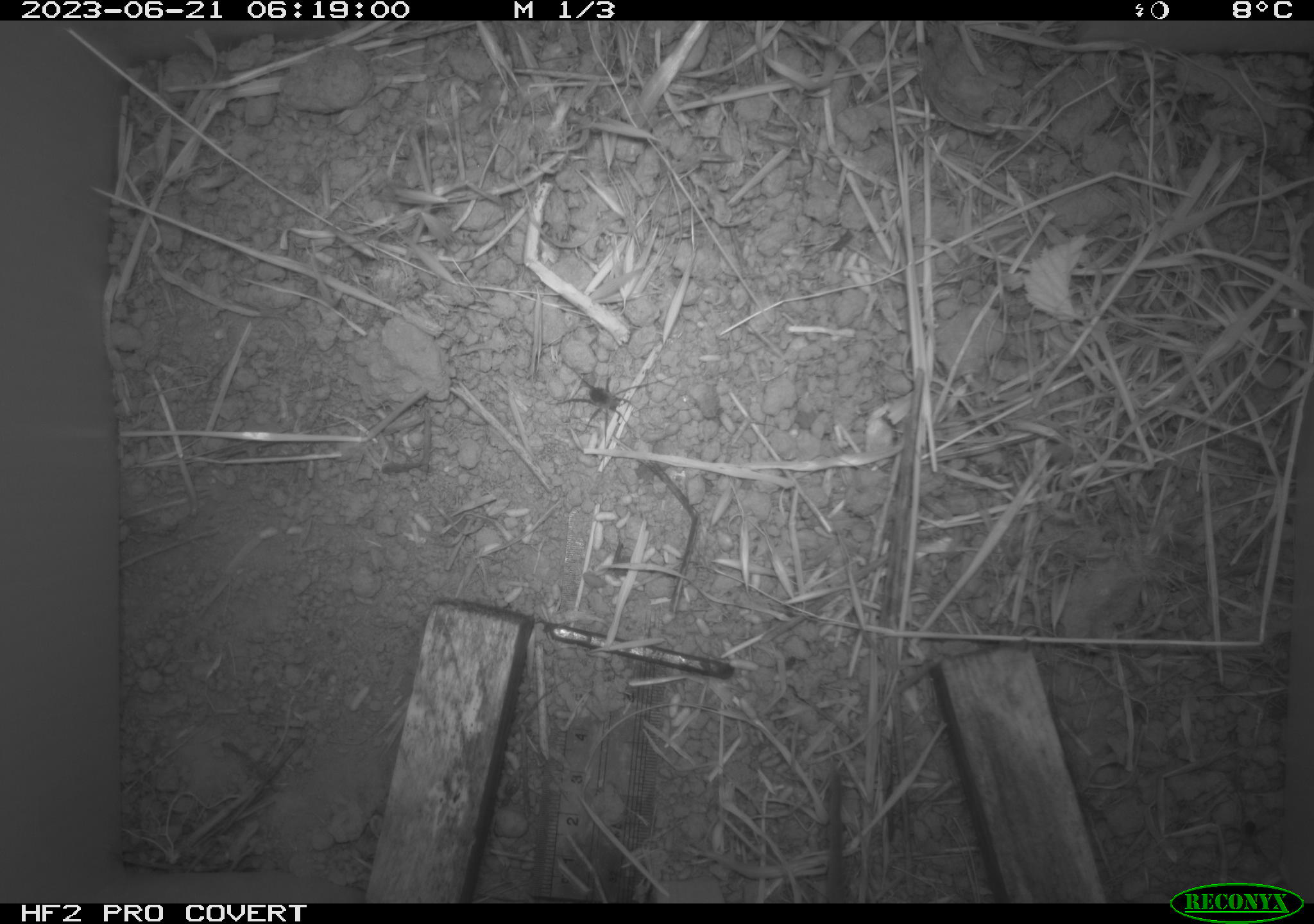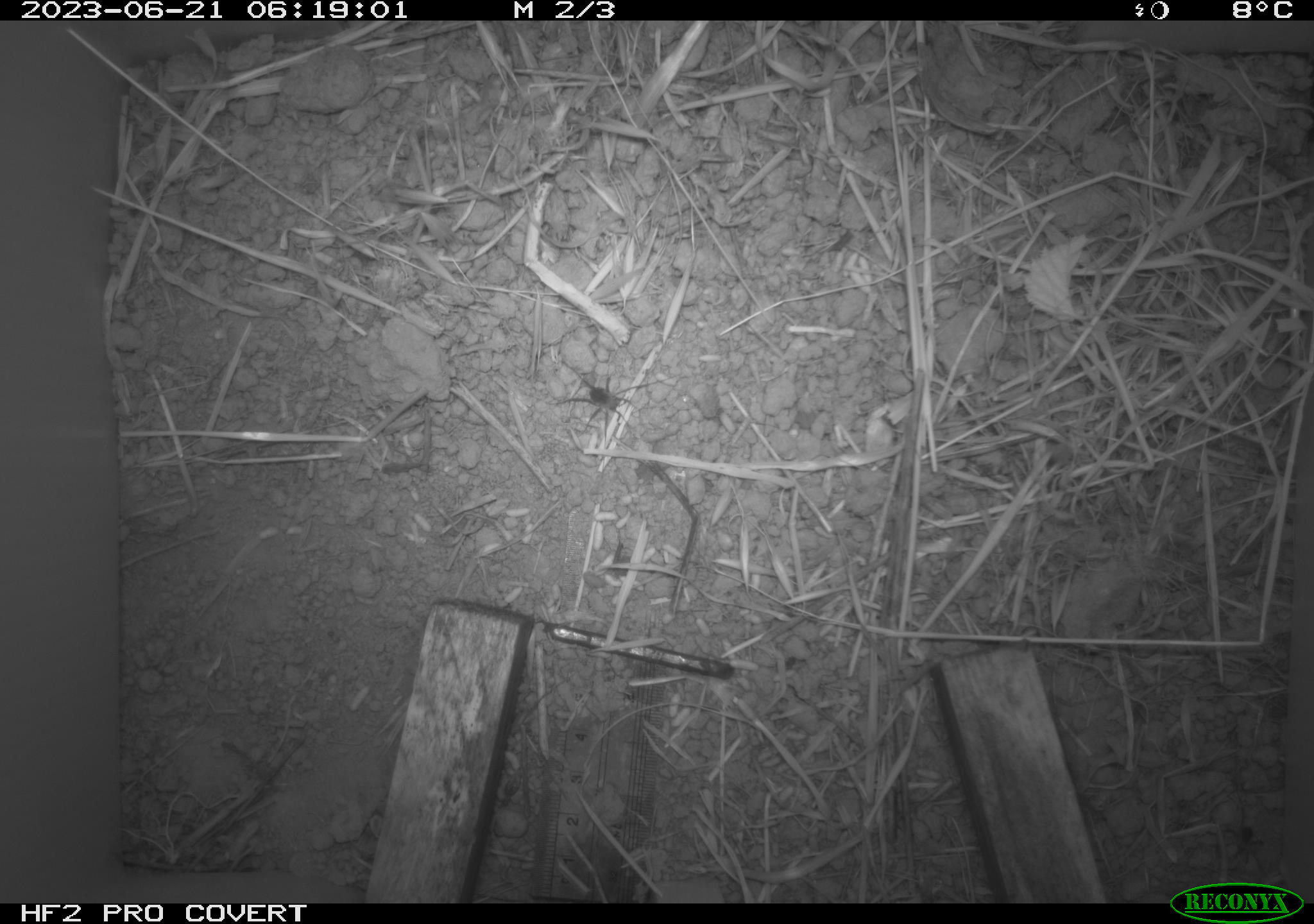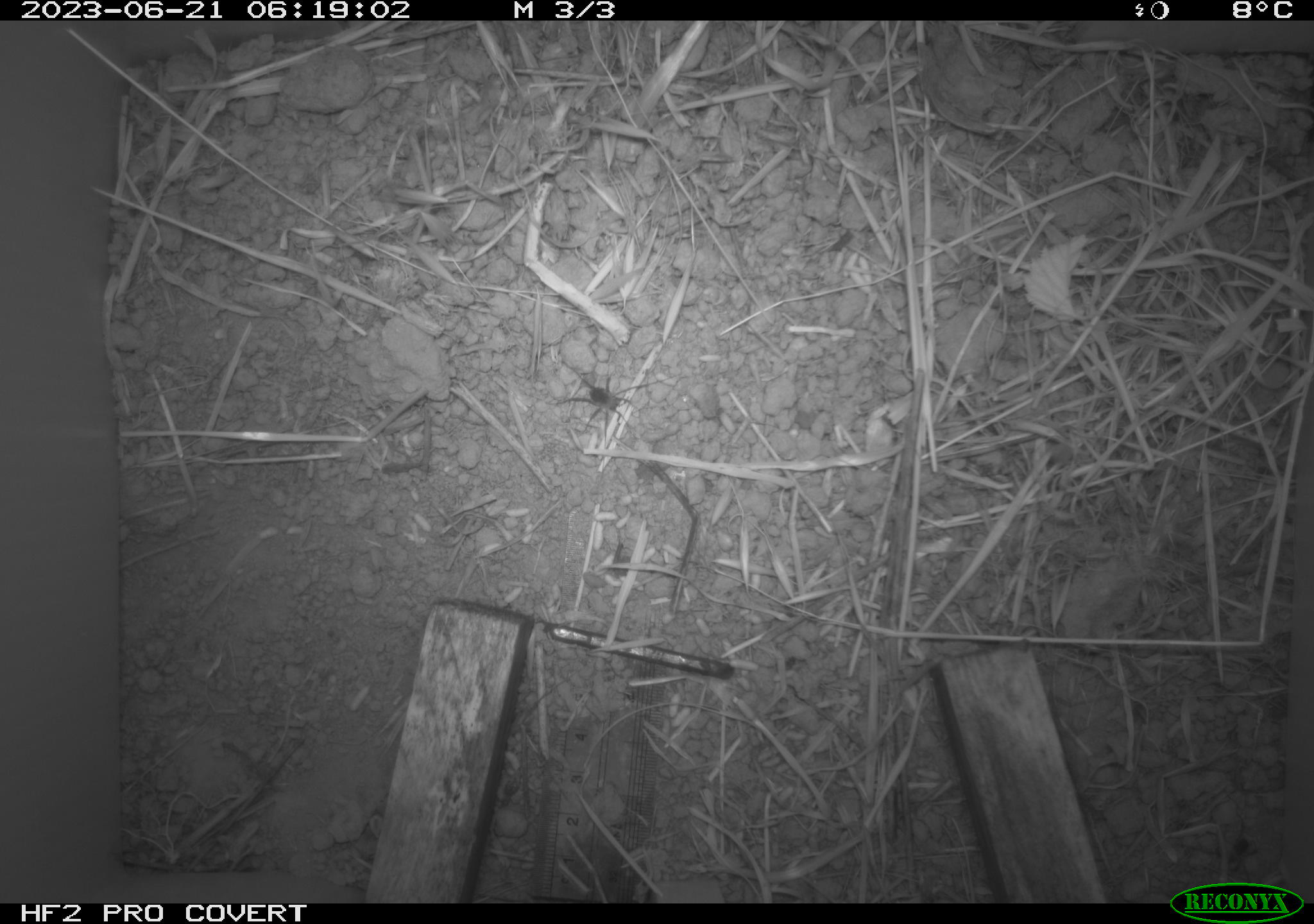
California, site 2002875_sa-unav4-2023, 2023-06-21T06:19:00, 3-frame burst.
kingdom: Animalia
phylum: Chordata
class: Mammalia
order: Rodentia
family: Cricetidae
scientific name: Arvicolinae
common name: voles, lemmings, and muskrats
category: arvicolinae subfamily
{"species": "arvicolinae subfamily (voles, lemmings, and muskrats) (Arvicolinae)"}